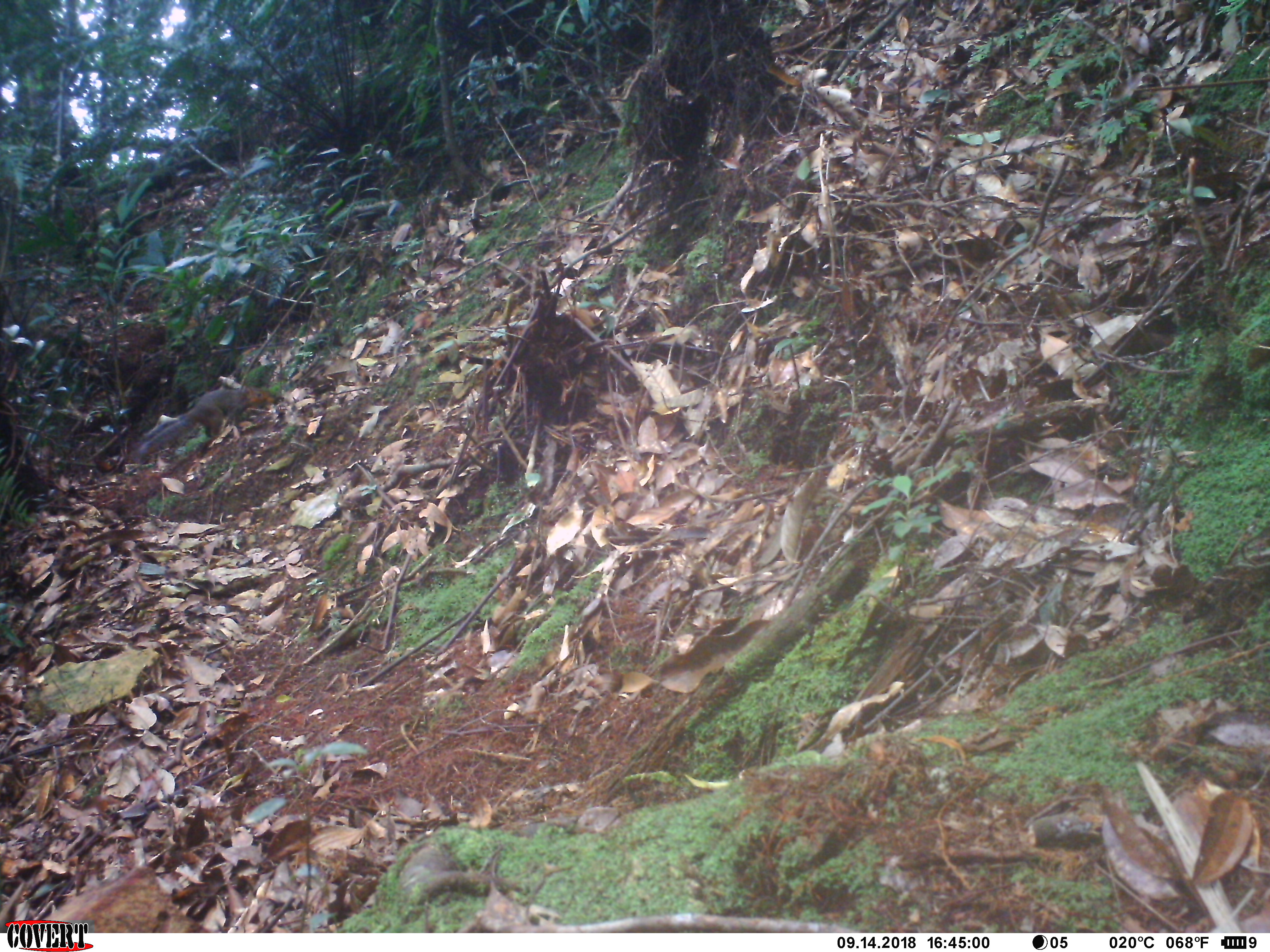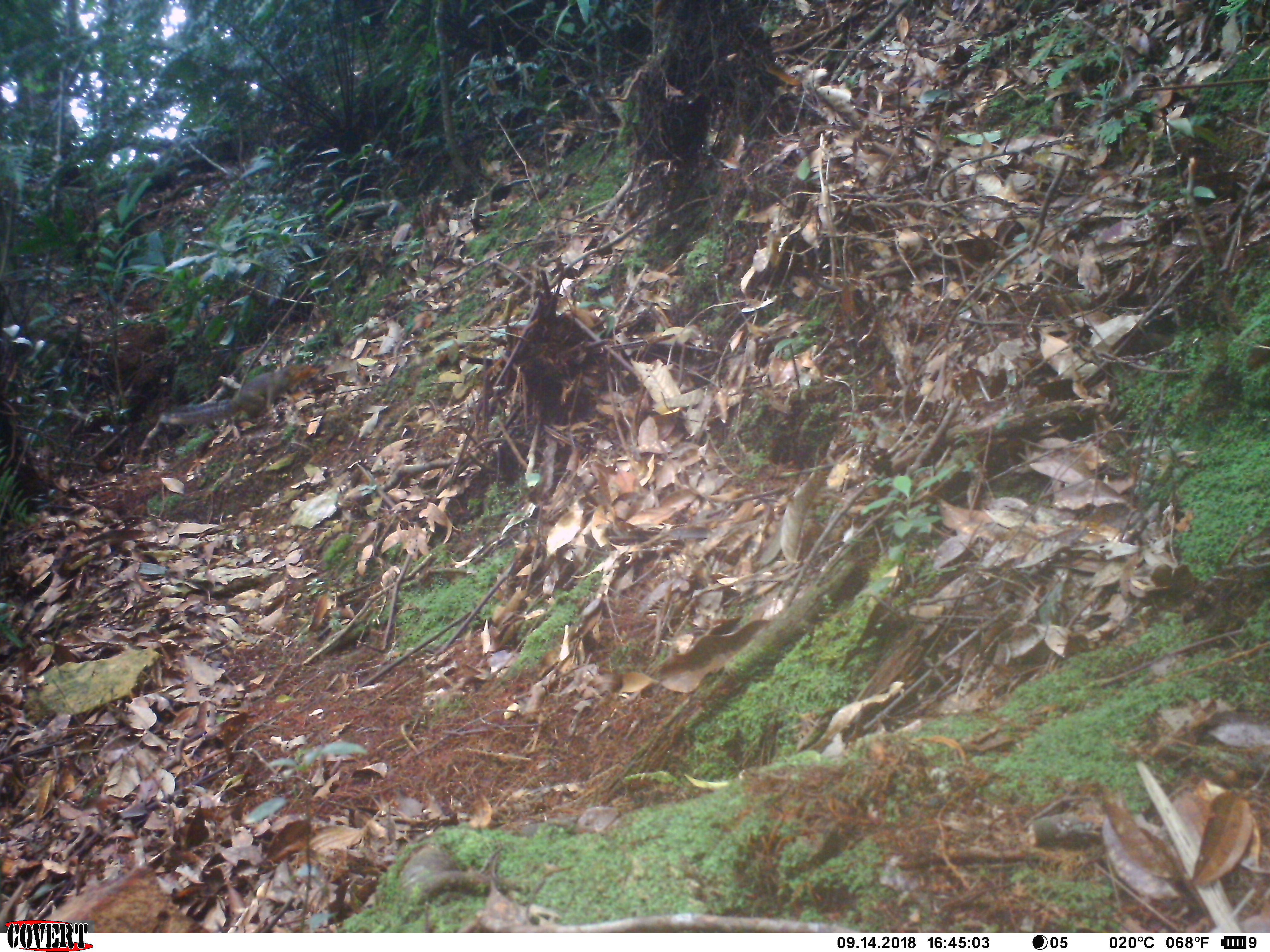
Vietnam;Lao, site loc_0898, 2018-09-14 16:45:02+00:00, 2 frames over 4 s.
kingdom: Animalia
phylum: Chordata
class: Mammalia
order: Rodentia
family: Sciuridae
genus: Dremomys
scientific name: Dremomys rufigenis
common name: red-cheeked squirrel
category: red cheeked squirrel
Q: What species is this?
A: Red cheeked squirrel (red-cheeked squirrel) (Dremomys rufigenis).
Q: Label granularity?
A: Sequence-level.